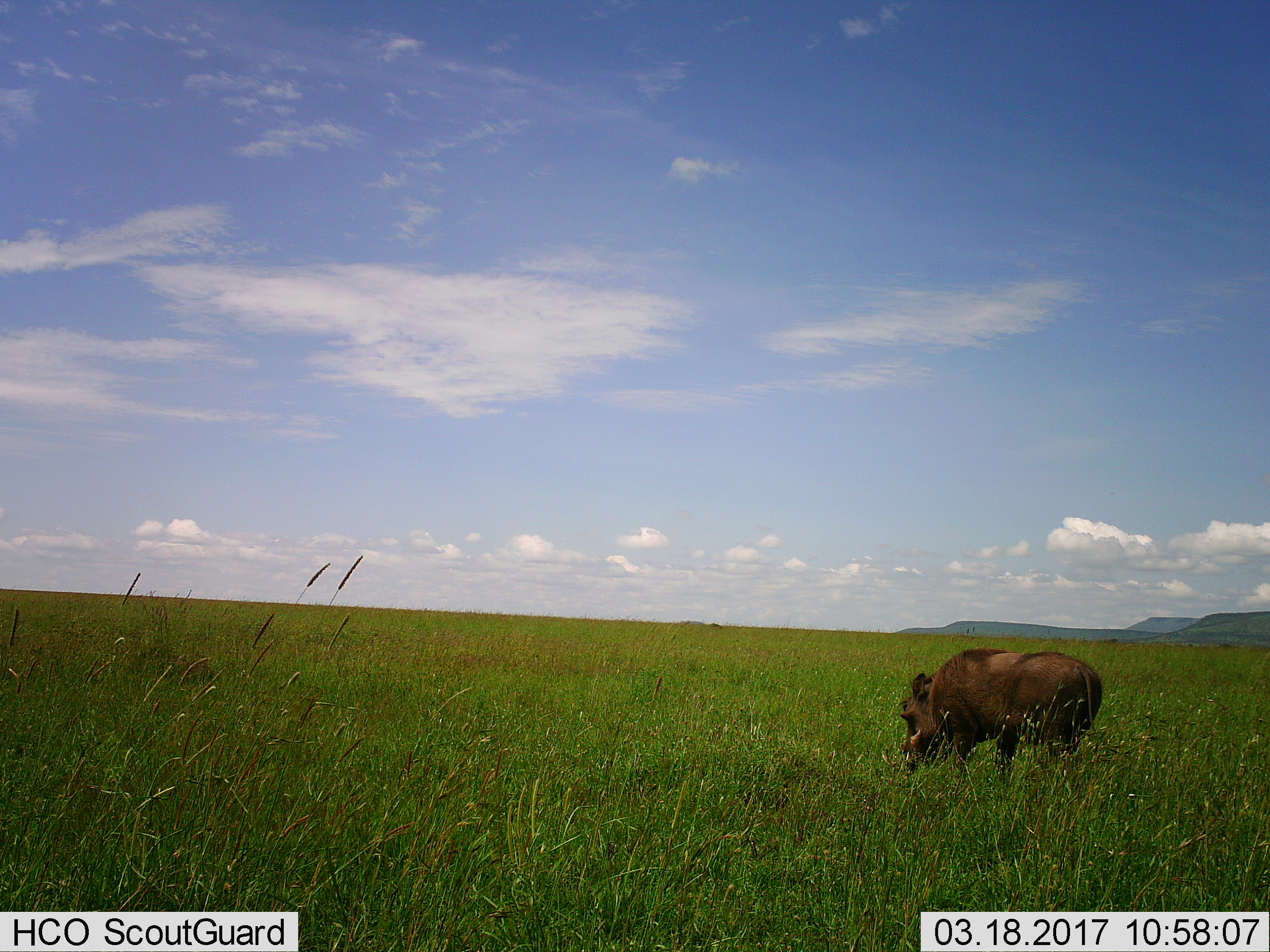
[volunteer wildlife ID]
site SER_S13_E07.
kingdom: Animalia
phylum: Chordata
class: Mammalia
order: Artiodactyla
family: Suidae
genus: Phacochoerus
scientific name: Phacochoerus africanus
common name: warthog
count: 1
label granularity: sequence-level